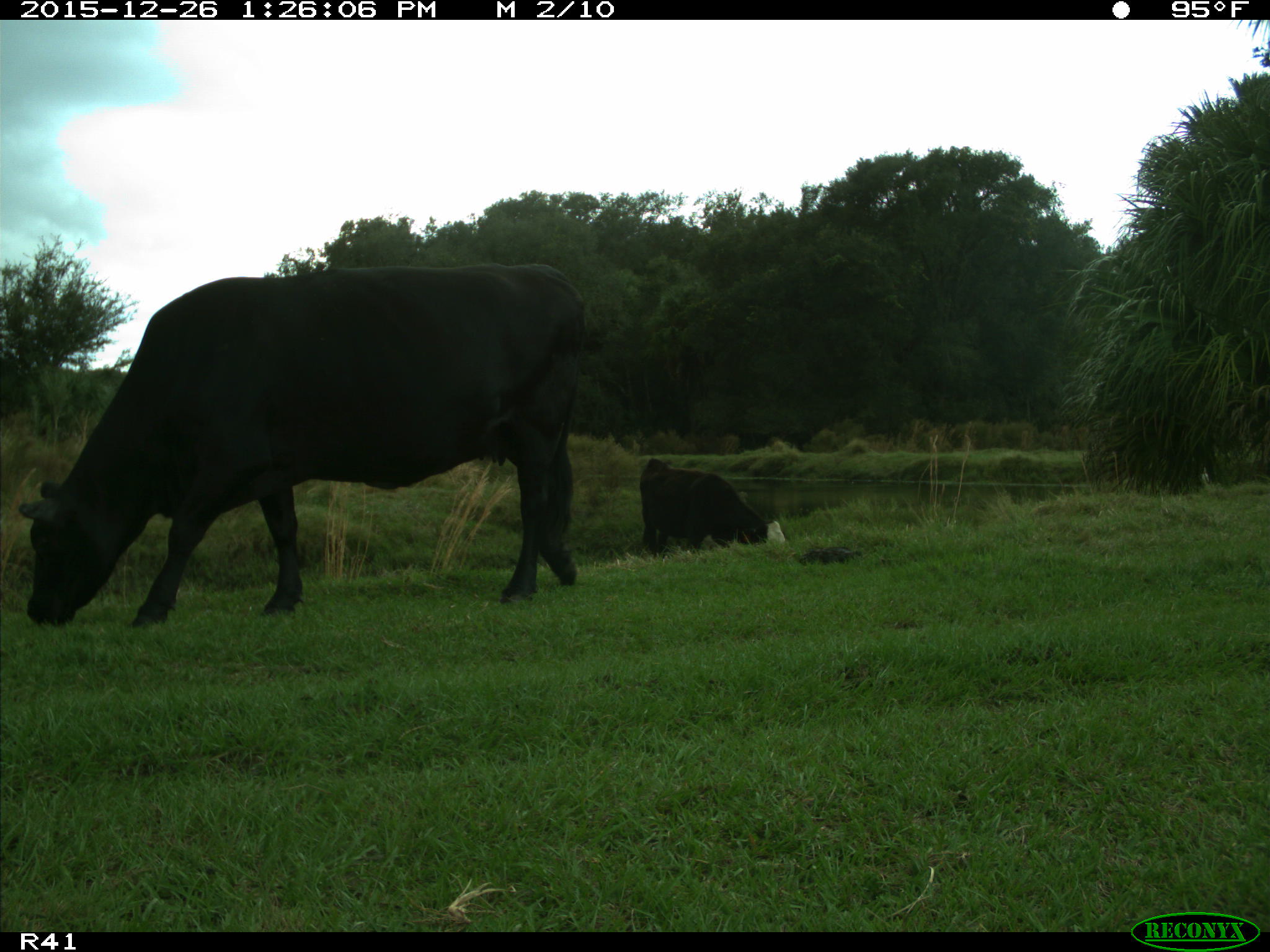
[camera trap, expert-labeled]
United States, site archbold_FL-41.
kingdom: Animalia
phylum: Chordata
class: Mammalia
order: Artiodactyla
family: Bovidae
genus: Bos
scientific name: Bos taurus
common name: domestic cow